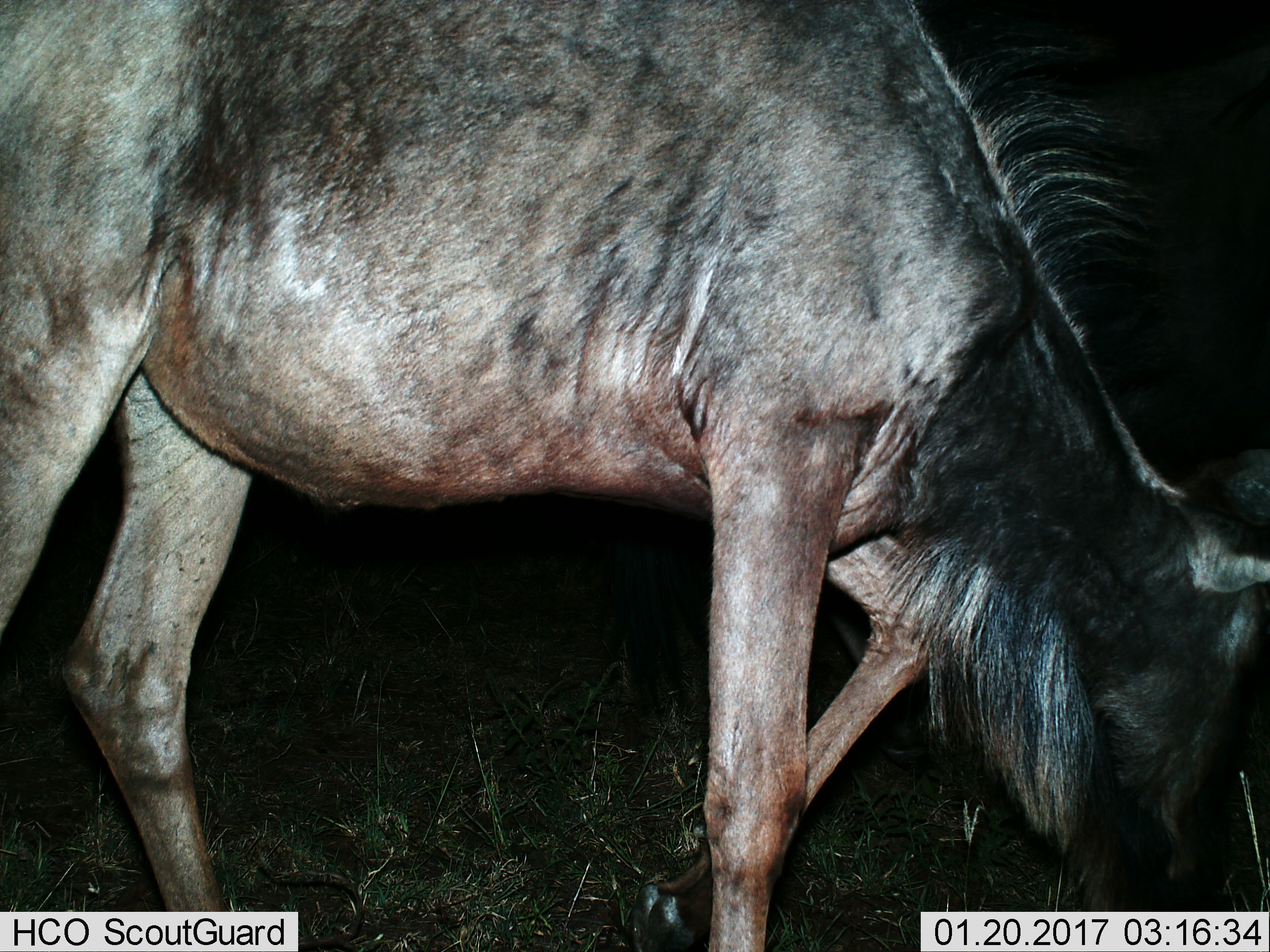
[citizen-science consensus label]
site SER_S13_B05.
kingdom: Animalia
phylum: Chordata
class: Mammalia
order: Artiodactyla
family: Bovidae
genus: Connochaetes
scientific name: Connochaetes taurinus taurinus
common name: blue wildebeest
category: wildebeestblue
Wildebeestblue (blue wildebeest) (Connochaetes taurinus taurinus), count 1. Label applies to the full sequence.